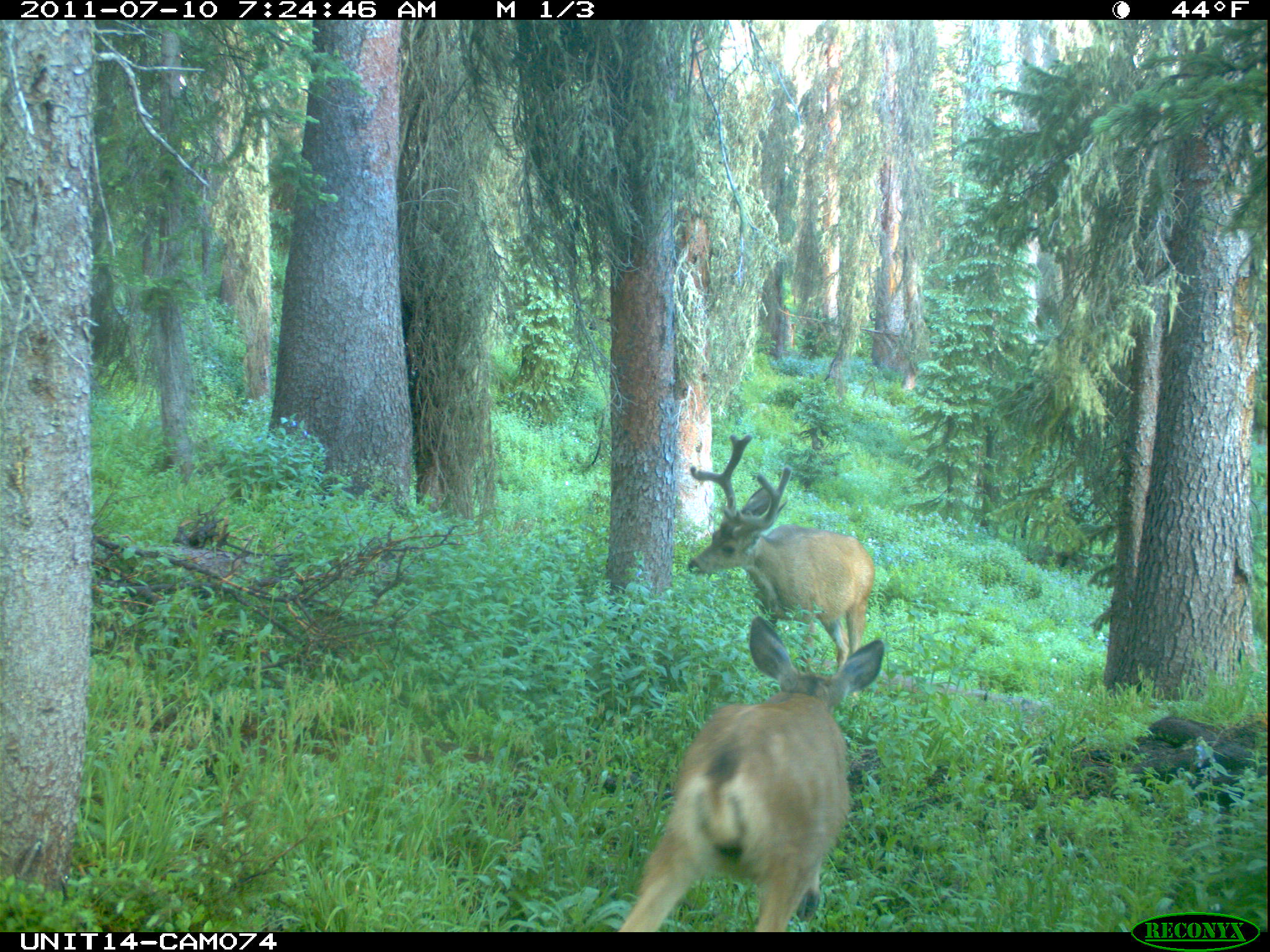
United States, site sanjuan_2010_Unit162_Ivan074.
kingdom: Animalia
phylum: Chordata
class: Mammalia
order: Artiodactyla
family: Cervidae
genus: Odocoileus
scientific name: Odocoileus hemionus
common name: mule deer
Odocoileus hemionus (mule deer).